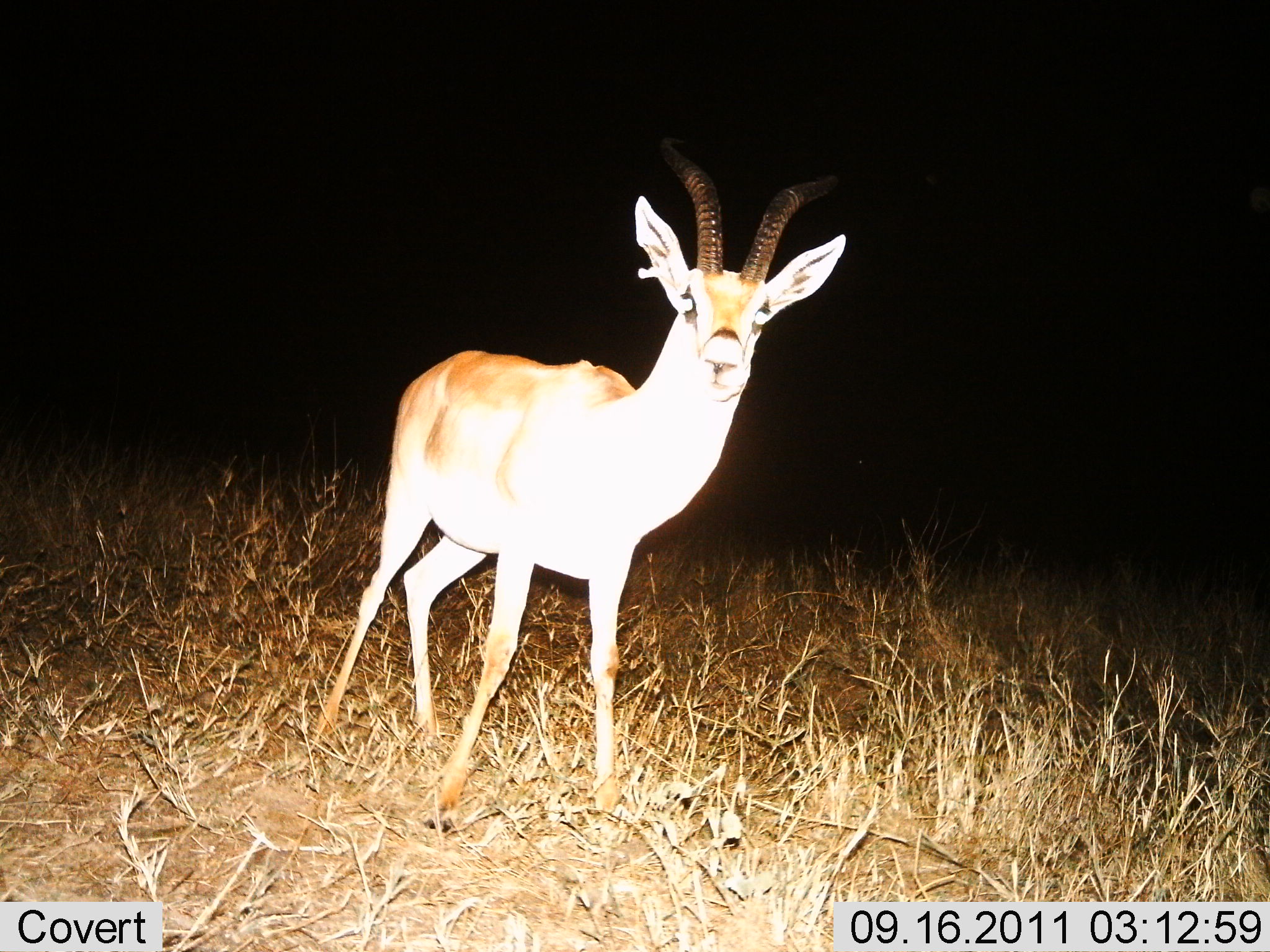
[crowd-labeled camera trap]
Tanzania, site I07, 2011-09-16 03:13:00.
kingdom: Animalia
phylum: Chordata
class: Mammalia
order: Artiodactyla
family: Bovidae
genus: Nanger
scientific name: Nanger granti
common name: grant's gazelle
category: gazellegrants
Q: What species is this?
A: Gazellegrants (grant's gazelle) (Nanger granti).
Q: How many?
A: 1.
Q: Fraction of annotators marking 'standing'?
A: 91%.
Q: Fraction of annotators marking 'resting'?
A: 0%.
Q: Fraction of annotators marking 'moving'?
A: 9%.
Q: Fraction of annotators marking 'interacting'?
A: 0%.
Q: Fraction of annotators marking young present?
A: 0%.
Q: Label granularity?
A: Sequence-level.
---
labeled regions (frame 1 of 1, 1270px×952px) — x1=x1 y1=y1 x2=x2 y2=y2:
animal: x1=311 y1=122 x2=853 y2=812